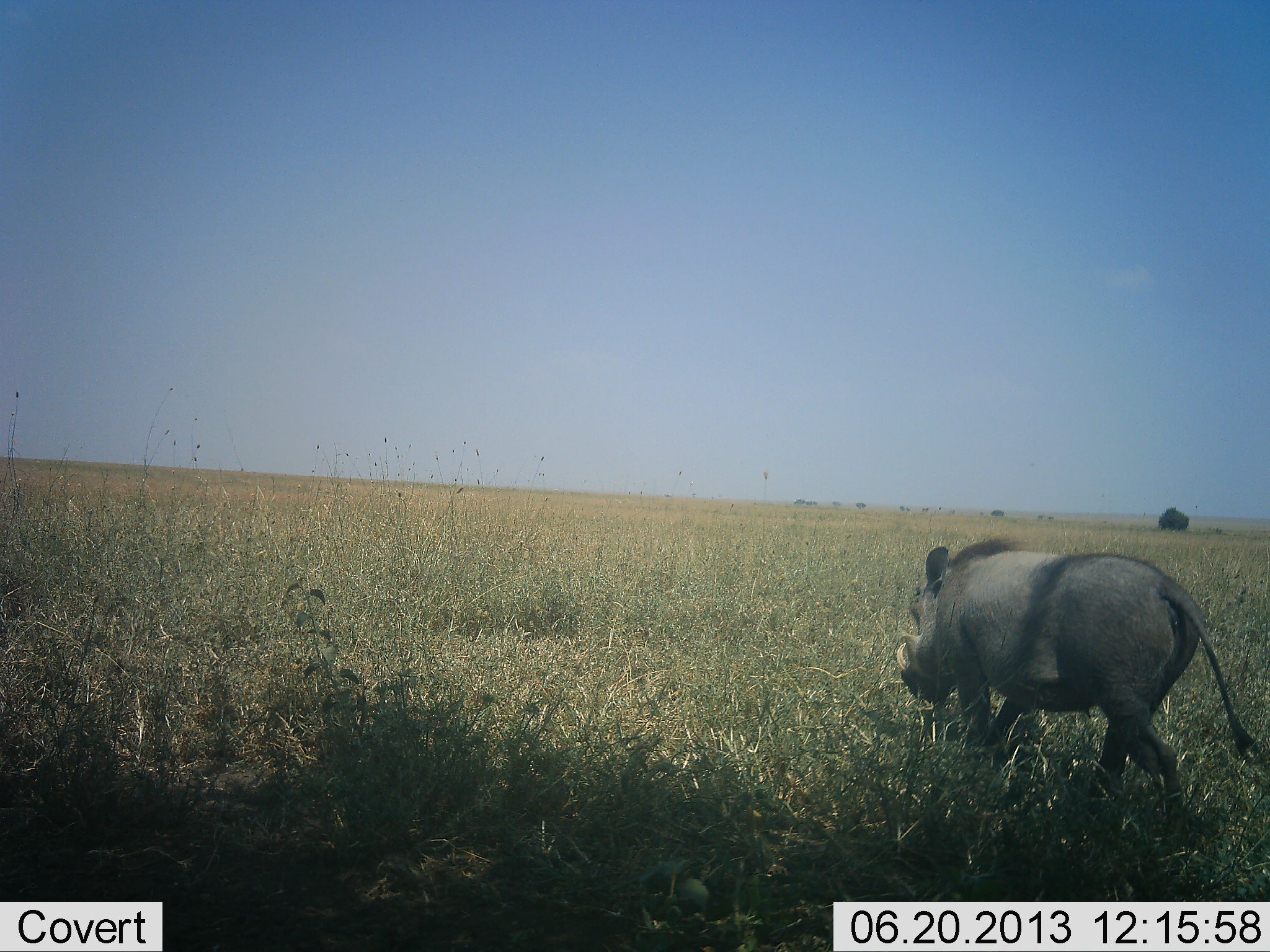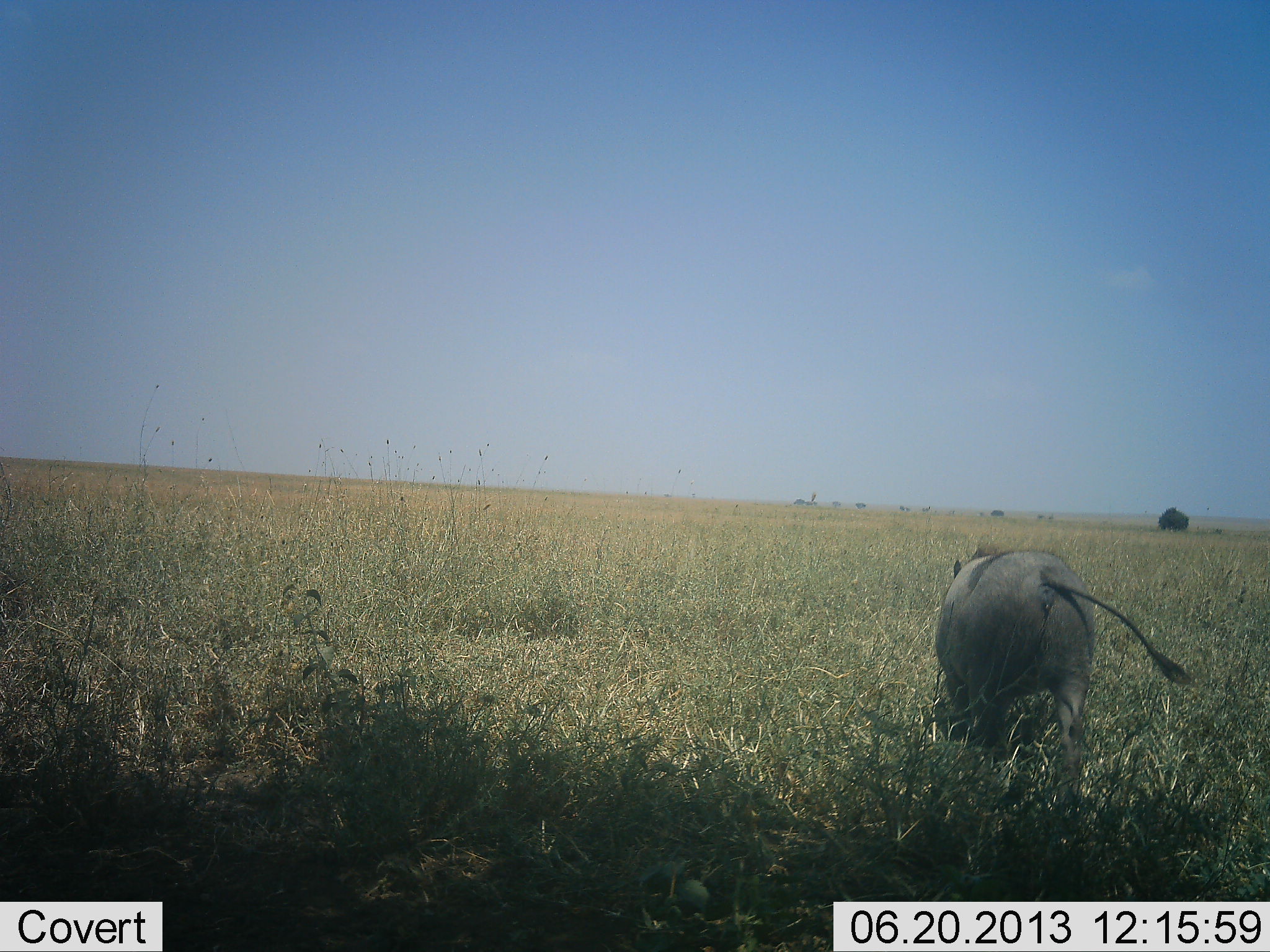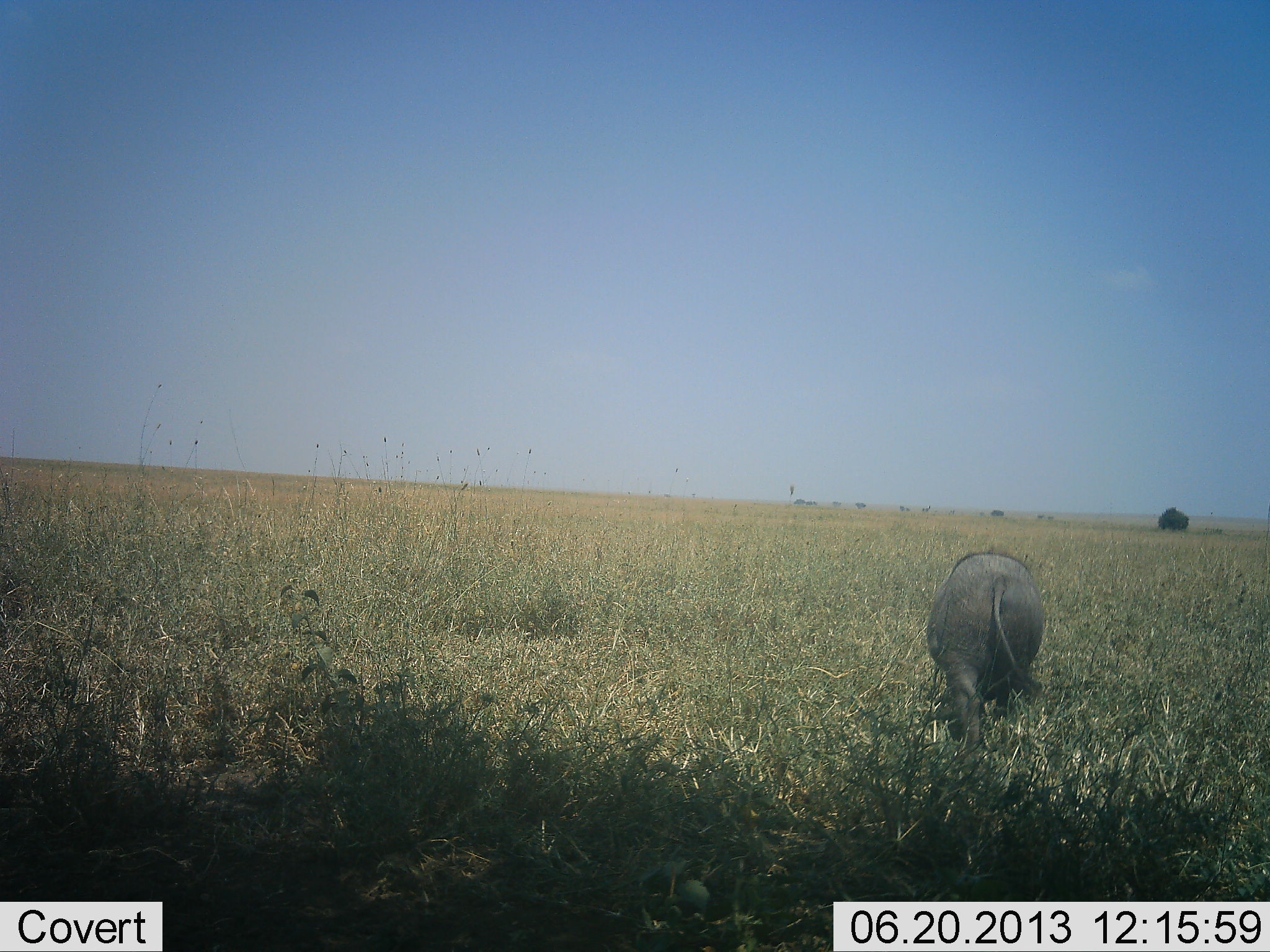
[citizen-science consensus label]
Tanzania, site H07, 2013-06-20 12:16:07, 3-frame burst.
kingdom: Animalia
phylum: Chordata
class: Mammalia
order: Artiodactyla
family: Suidae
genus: Phacochoerus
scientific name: Phacochoerus africanus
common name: warthog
Warthog (Phacochoerus africanus), count 1. Behavior (volunteer vote fractions): standing 5%, resting 0%, moving 100%, interacting 0%. Young present (vote fraction): 0%. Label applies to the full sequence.